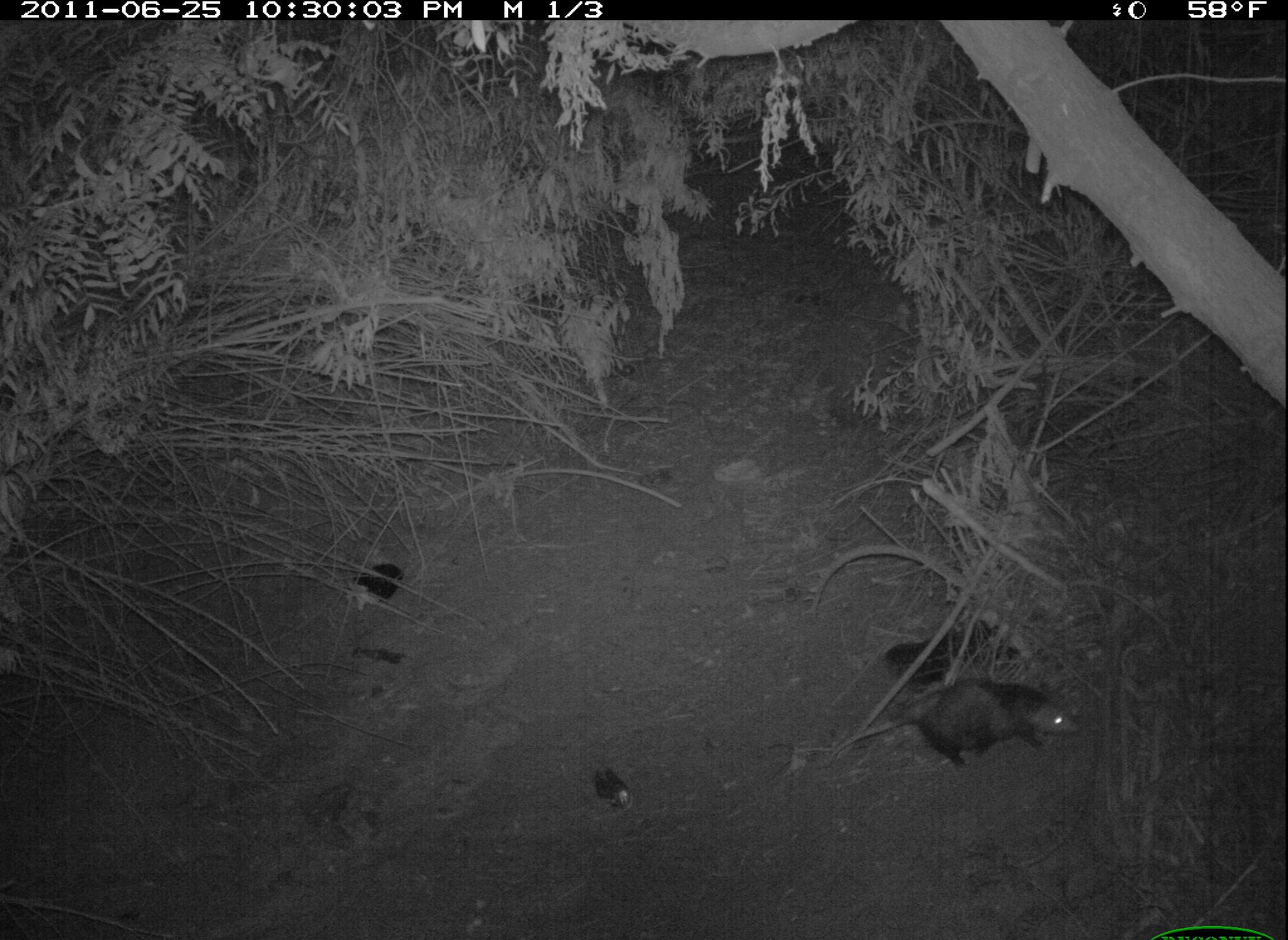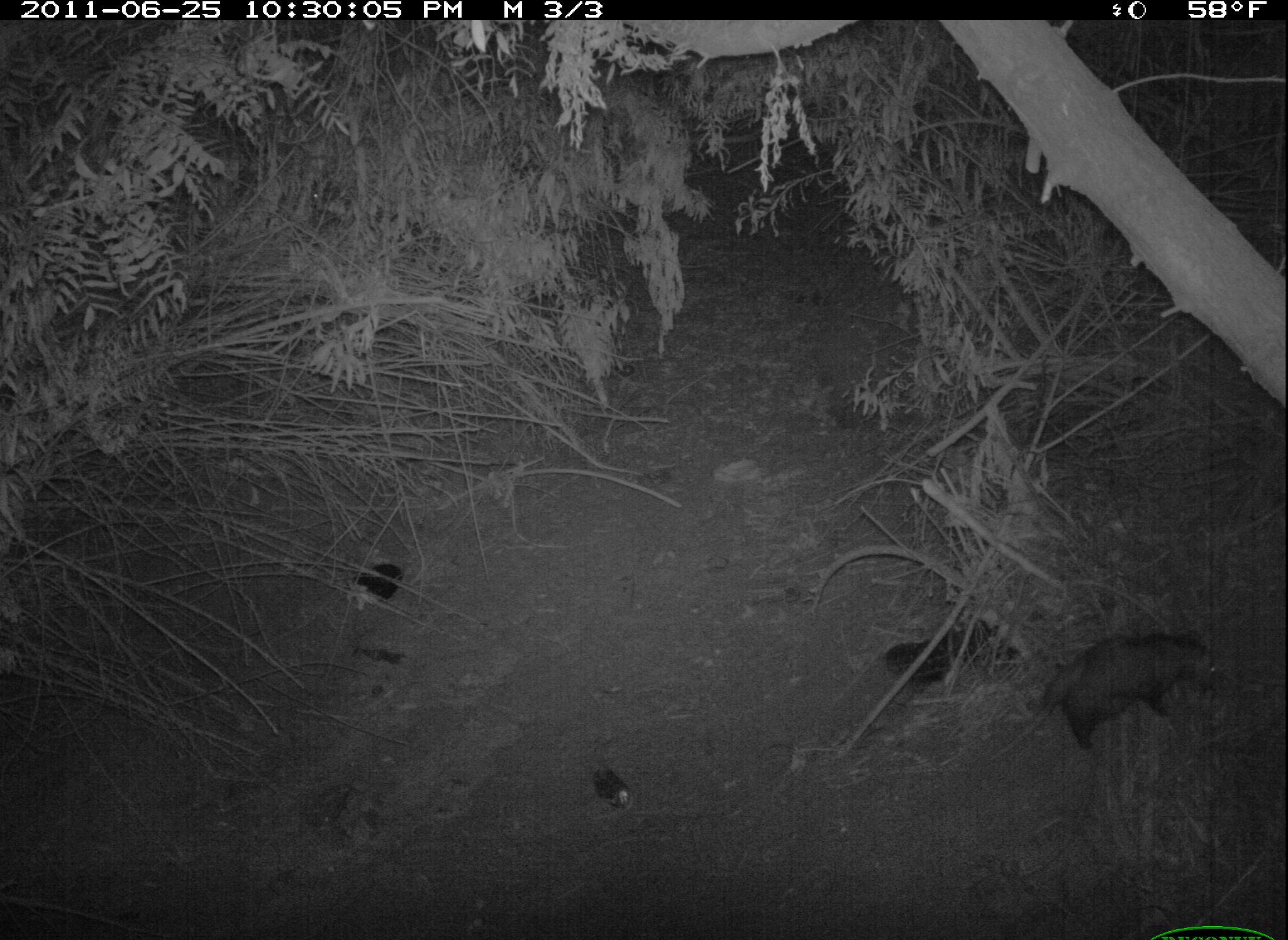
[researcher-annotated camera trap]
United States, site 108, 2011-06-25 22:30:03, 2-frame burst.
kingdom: Animalia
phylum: Chordata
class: Mammalia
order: Didelphimorphia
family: Didelphidae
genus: Didelphis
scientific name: Didelphis virginiana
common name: virginia opossum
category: opossum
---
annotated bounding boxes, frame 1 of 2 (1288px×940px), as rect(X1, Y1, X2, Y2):
opossum: rect(840, 662, 1082, 784)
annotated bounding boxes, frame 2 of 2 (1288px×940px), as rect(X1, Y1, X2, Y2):
opossum: rect(1030, 606, 1230, 759)